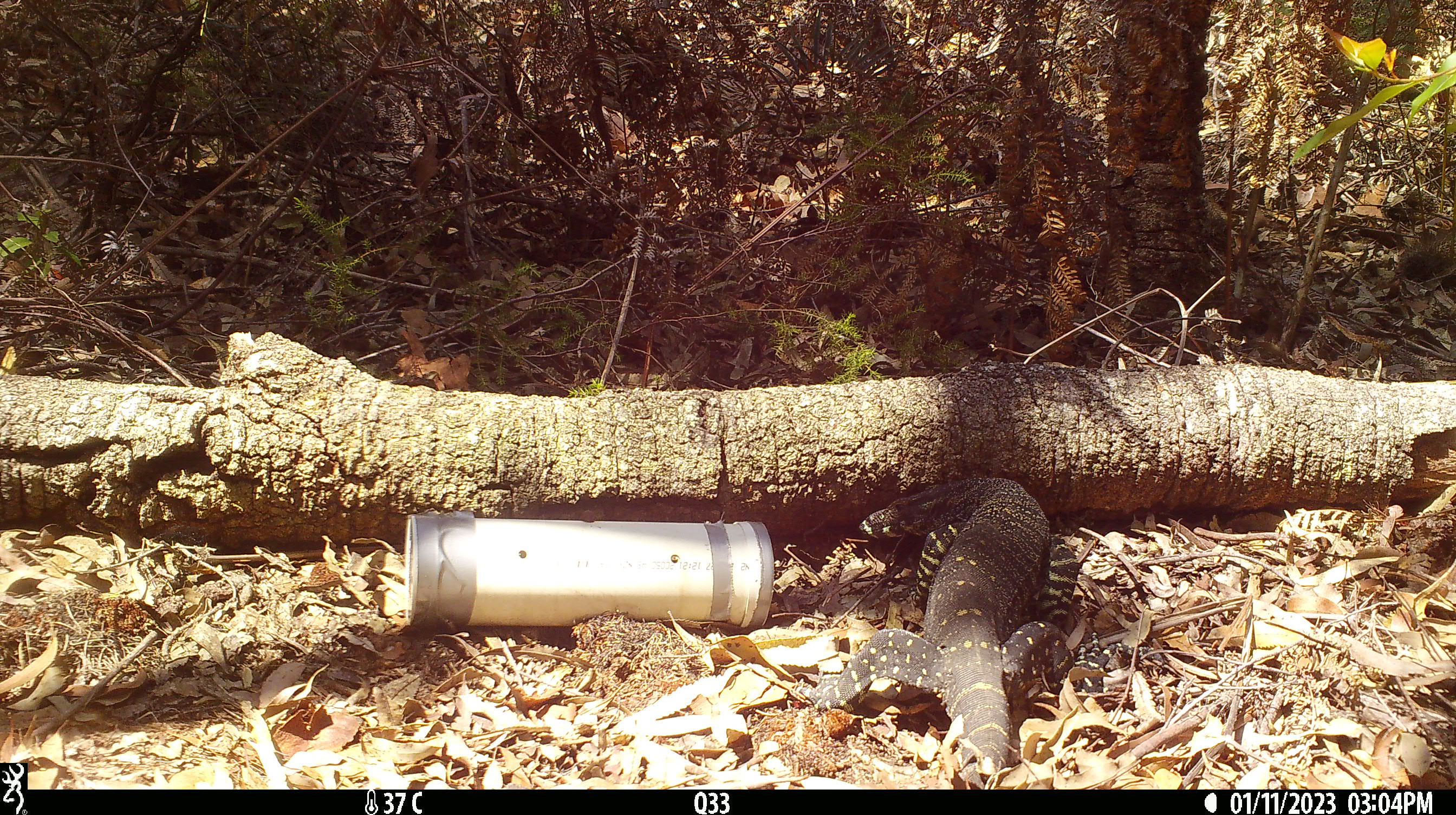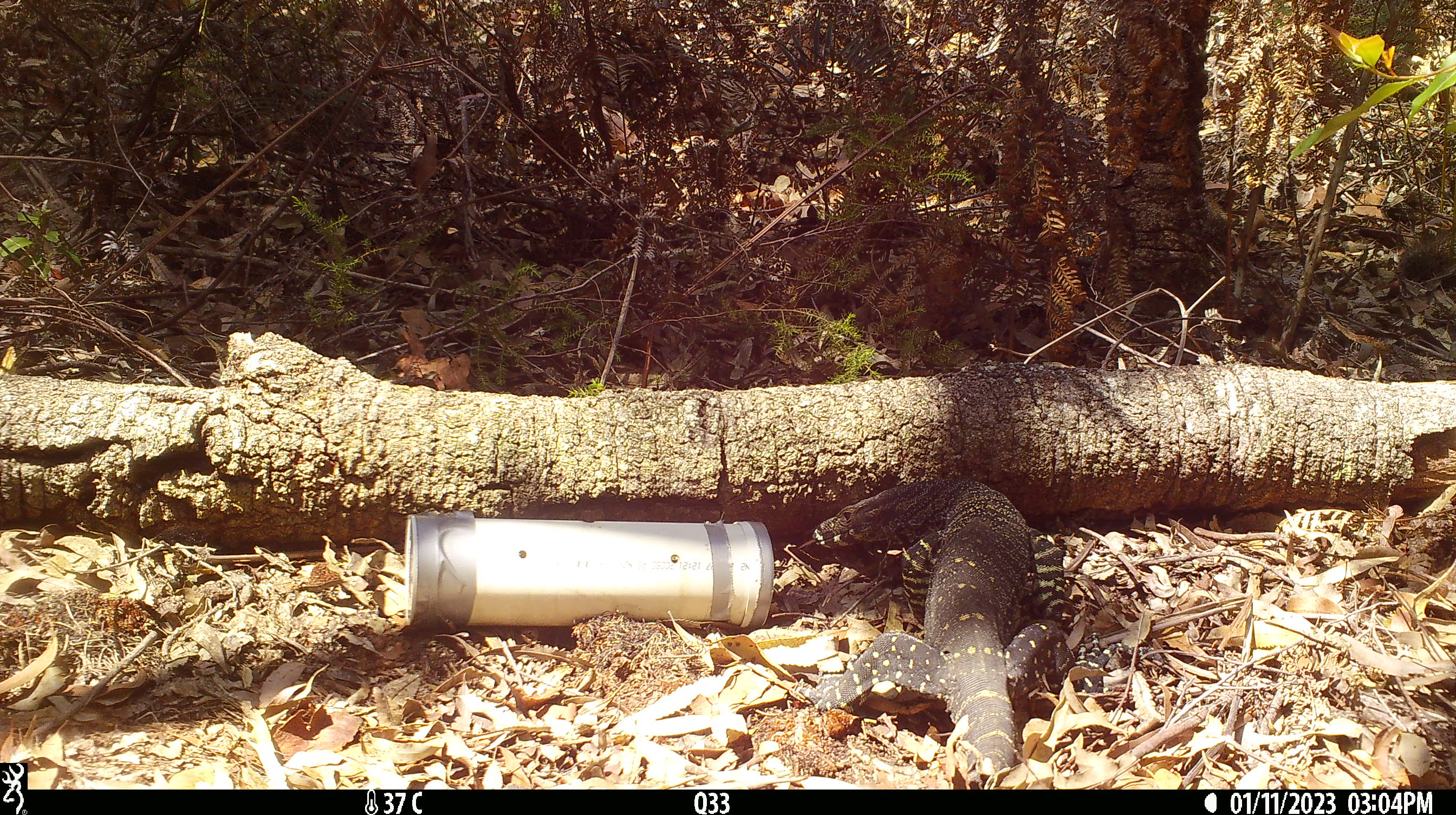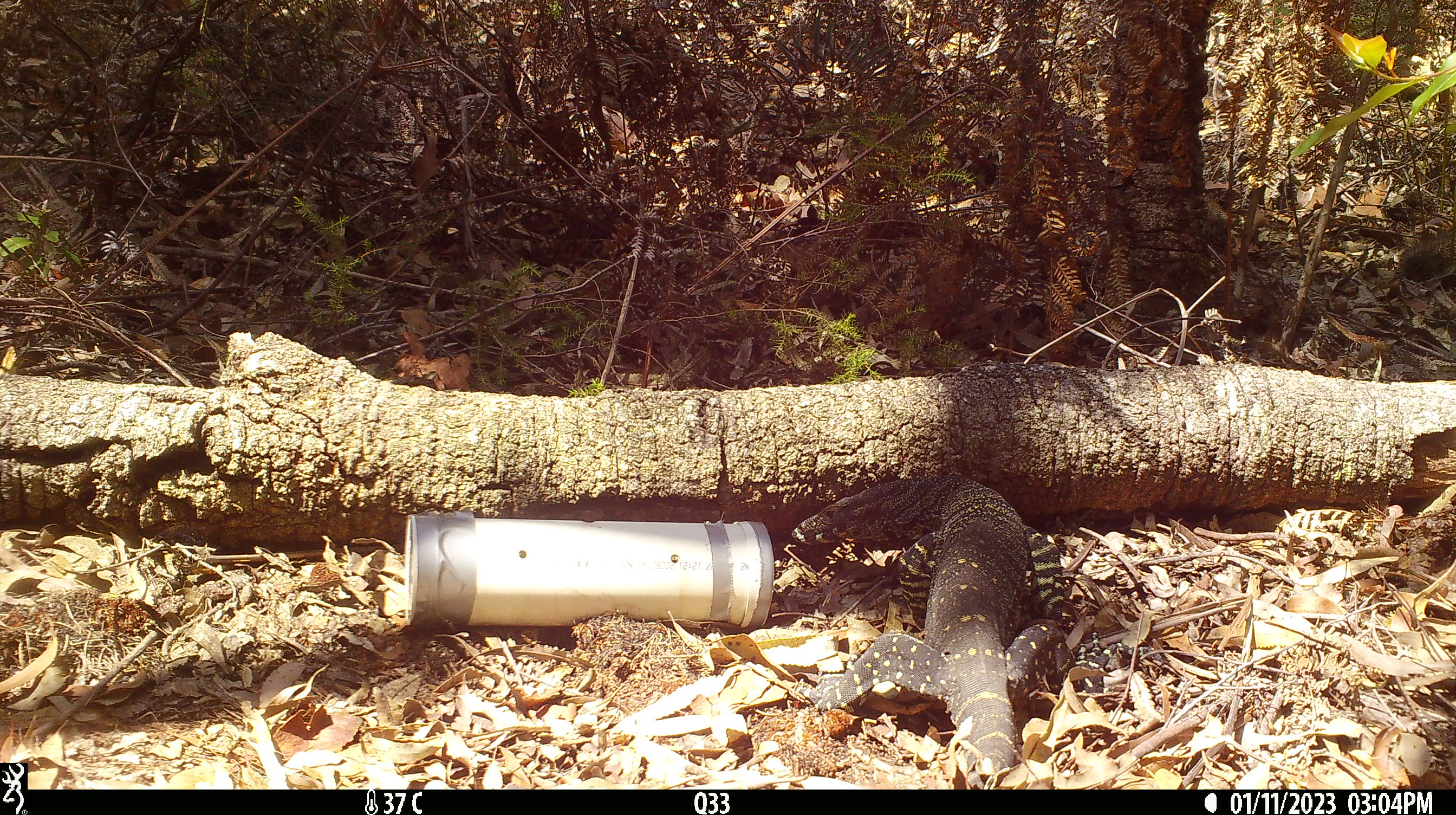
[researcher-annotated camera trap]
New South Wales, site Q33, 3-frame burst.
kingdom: Animalia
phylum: Chordata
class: Reptilia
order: Squamata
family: Varanidae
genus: Varanus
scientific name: Varanus varius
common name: lace monitor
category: goanna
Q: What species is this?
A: Goanna (lace monitor) (Varanus varius).